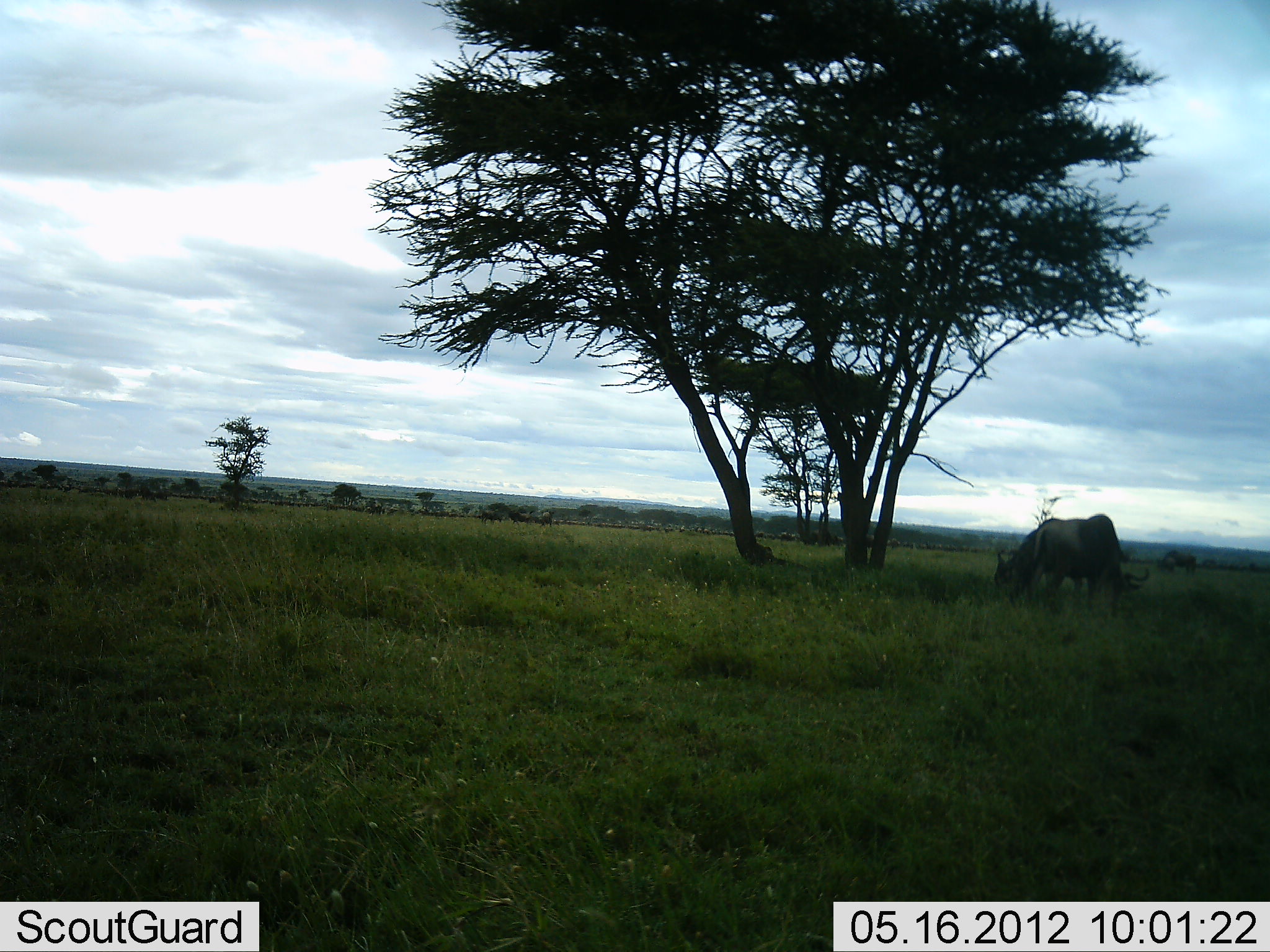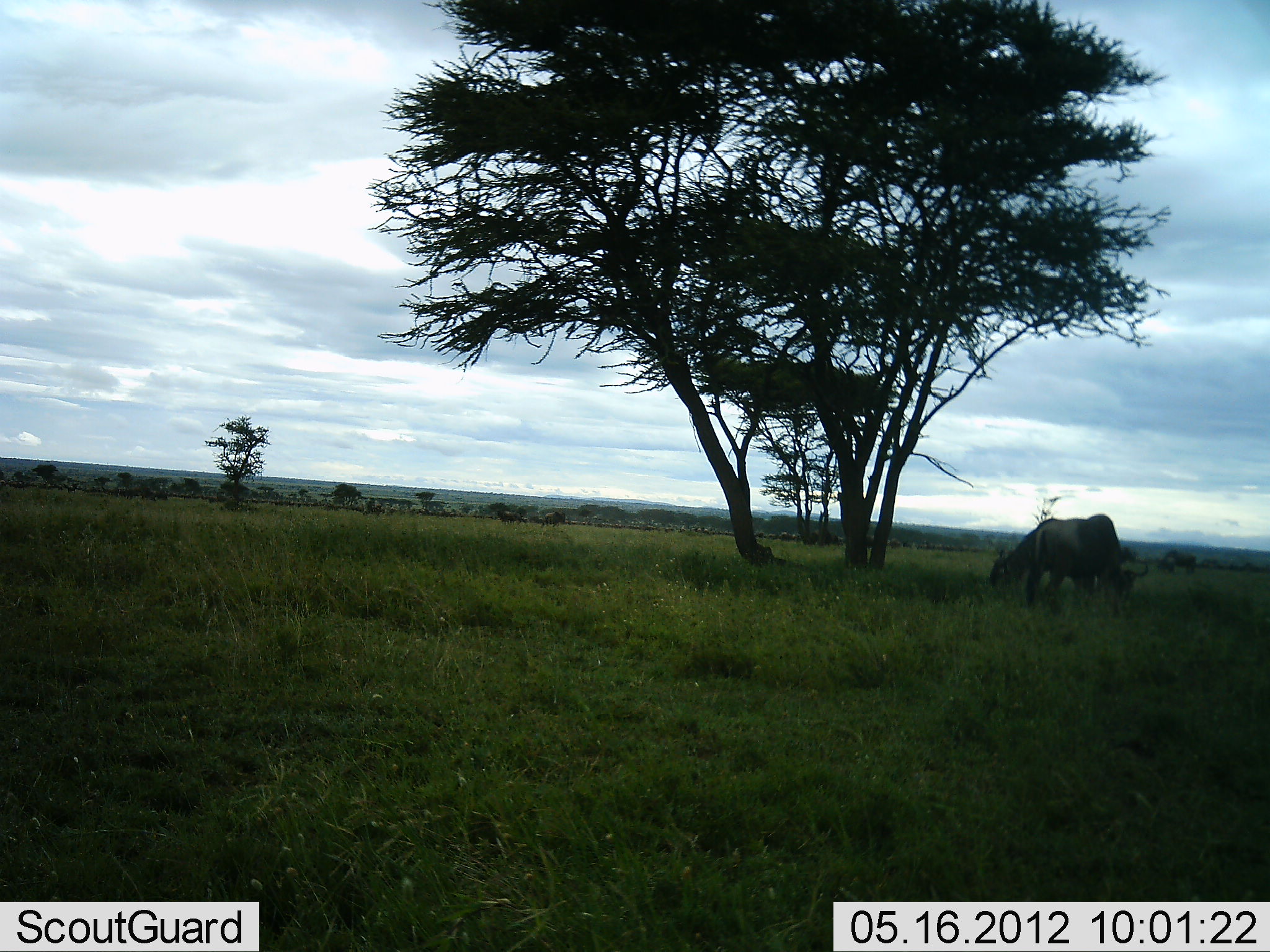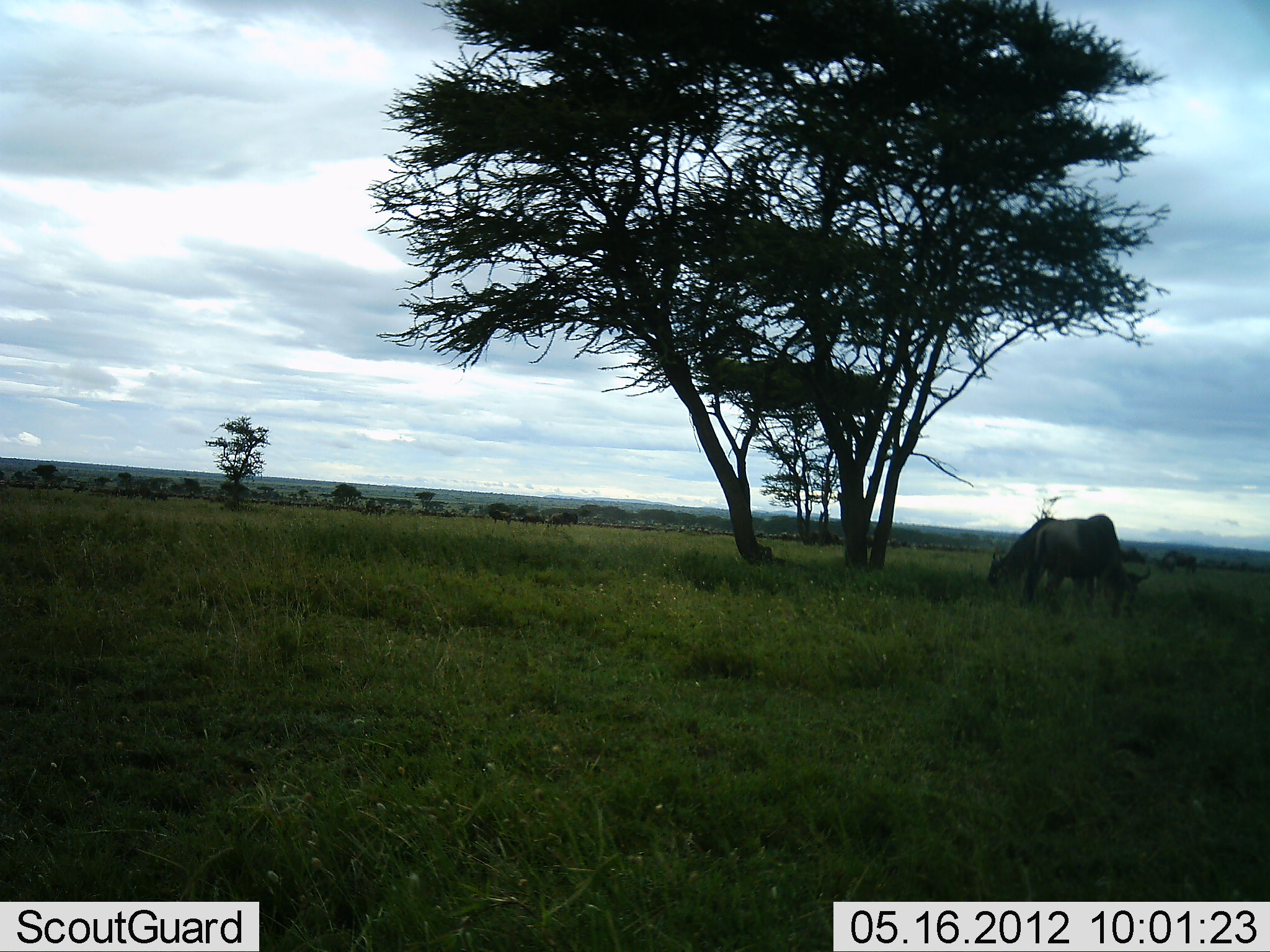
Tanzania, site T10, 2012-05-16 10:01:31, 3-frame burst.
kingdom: Animalia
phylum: Chordata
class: Mammalia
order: Artiodactyla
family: Bovidae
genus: Connochaetes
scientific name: Connochaetes taurinus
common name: blue wildebeest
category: wildebeest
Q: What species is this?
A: Wildebeest (blue wildebeest) (Connochaetes taurinus).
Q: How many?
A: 11-50.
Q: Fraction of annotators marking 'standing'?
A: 30%.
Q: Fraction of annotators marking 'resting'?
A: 0%.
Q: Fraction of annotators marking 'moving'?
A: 70%.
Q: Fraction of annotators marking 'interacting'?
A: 0%.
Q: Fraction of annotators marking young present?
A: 0%.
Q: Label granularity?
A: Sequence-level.